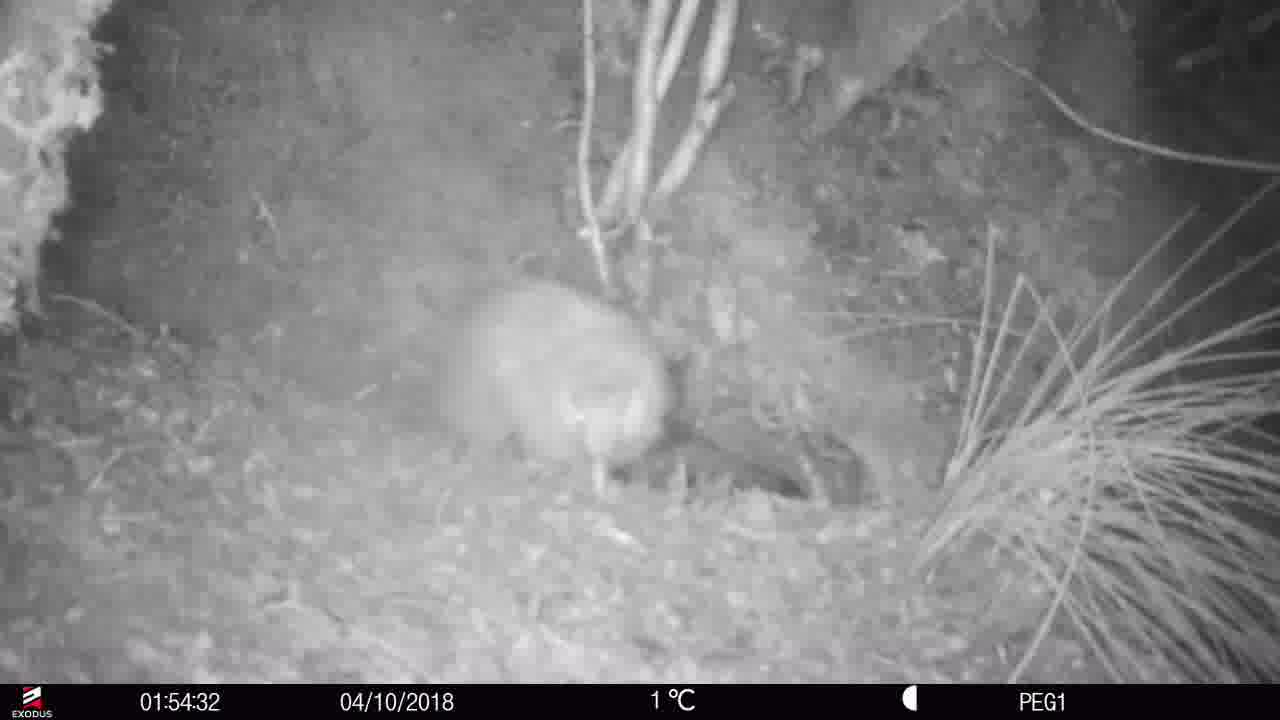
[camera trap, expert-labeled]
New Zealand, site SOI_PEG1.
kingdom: Animalia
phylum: Chordata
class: Aves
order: Apterygiformes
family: Apterygidae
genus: Apteryx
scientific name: Apteryx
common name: kiwi